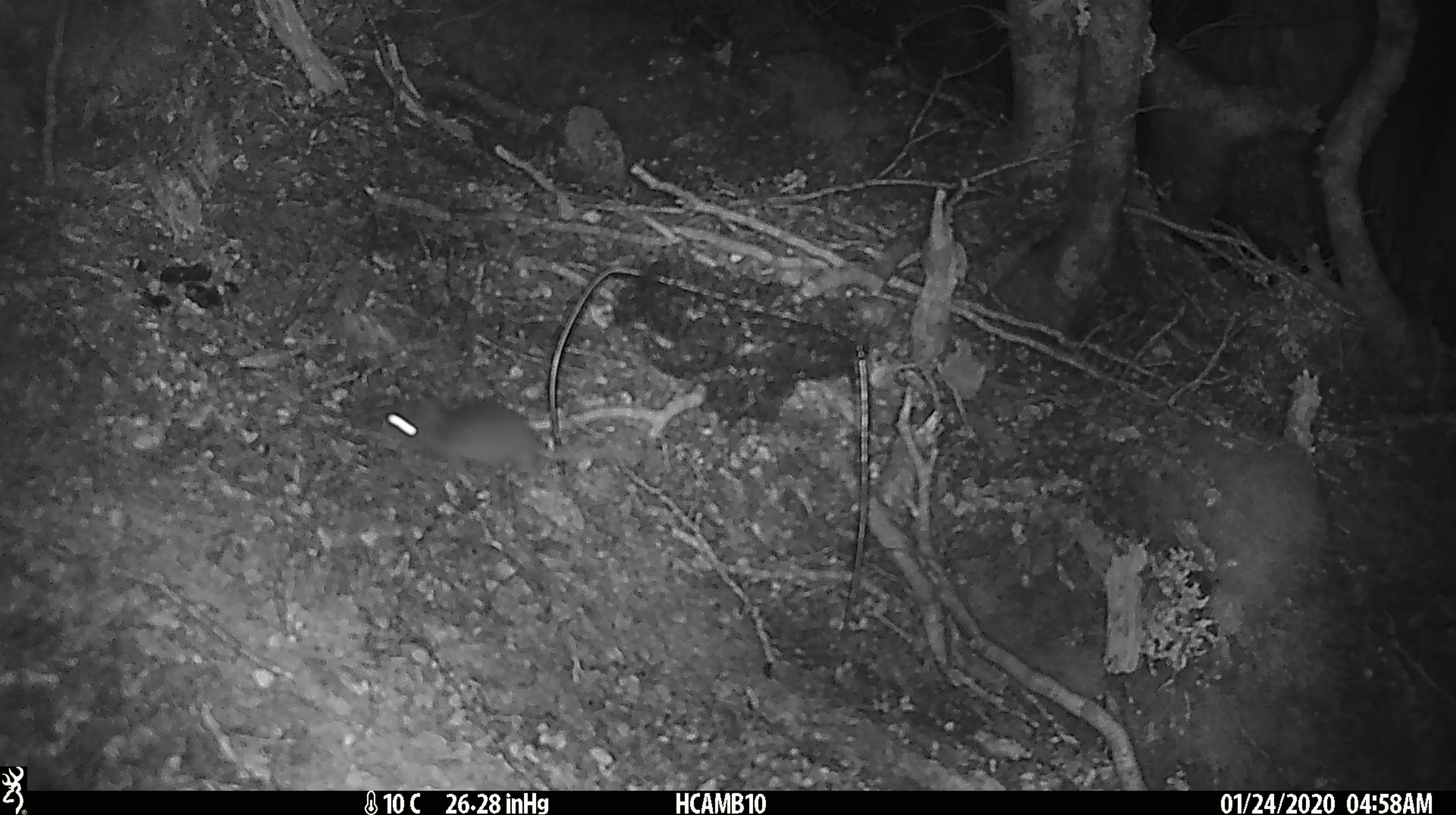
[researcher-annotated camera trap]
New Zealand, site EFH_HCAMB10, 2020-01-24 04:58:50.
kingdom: Animalia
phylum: Chordata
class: Mammalia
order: Rodentia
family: Muridae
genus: Mus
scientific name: Mus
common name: mouse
Mouse (Mus).